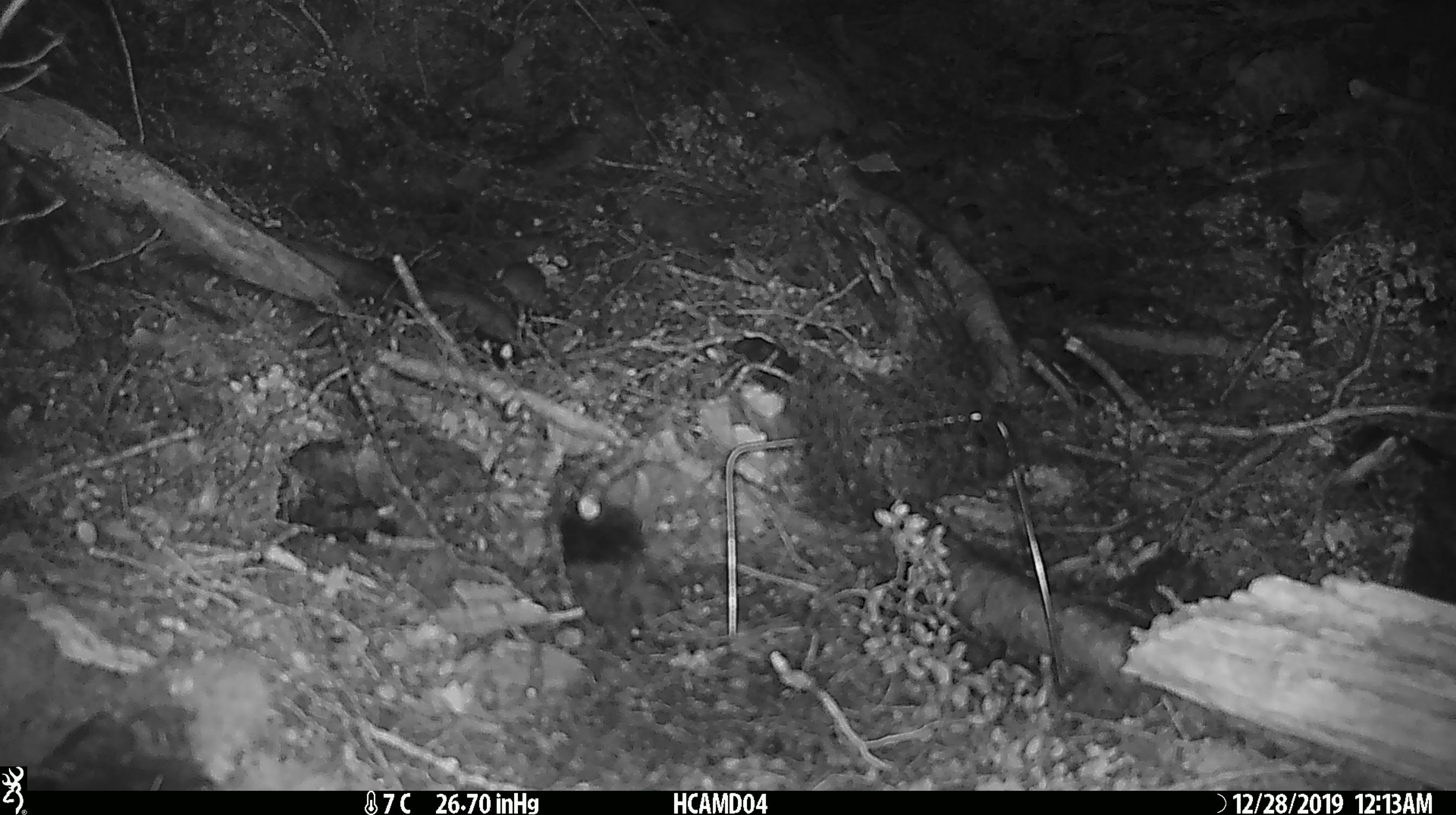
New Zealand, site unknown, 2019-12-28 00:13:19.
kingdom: Animalia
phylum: Chordata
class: Mammalia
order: Rodentia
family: Muridae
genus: Mus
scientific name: Mus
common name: mouse